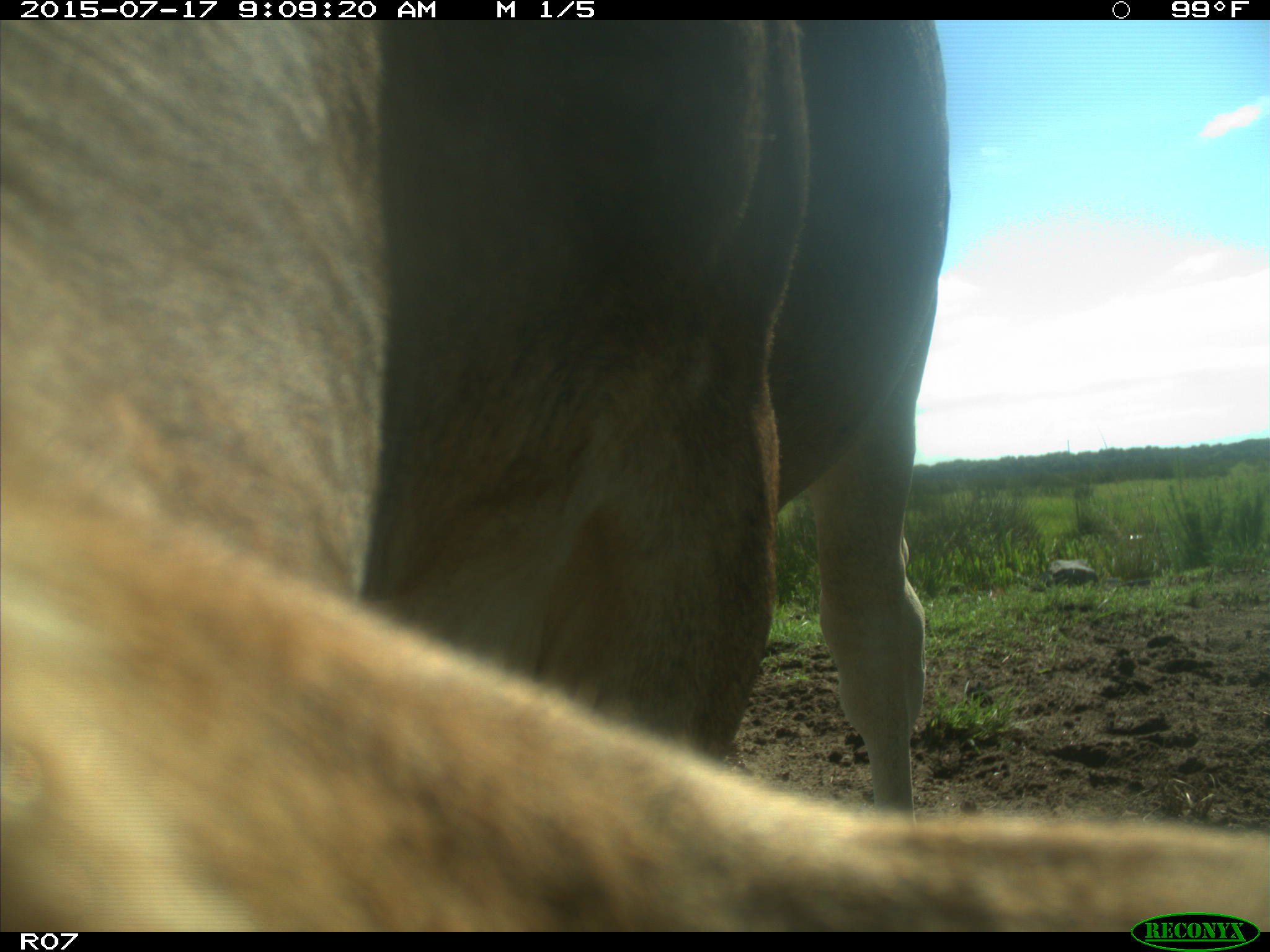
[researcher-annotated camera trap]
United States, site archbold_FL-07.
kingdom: Animalia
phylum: Chordata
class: Mammalia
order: Artiodactyla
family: Bovidae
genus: Bos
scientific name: Bos taurus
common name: domestic cow